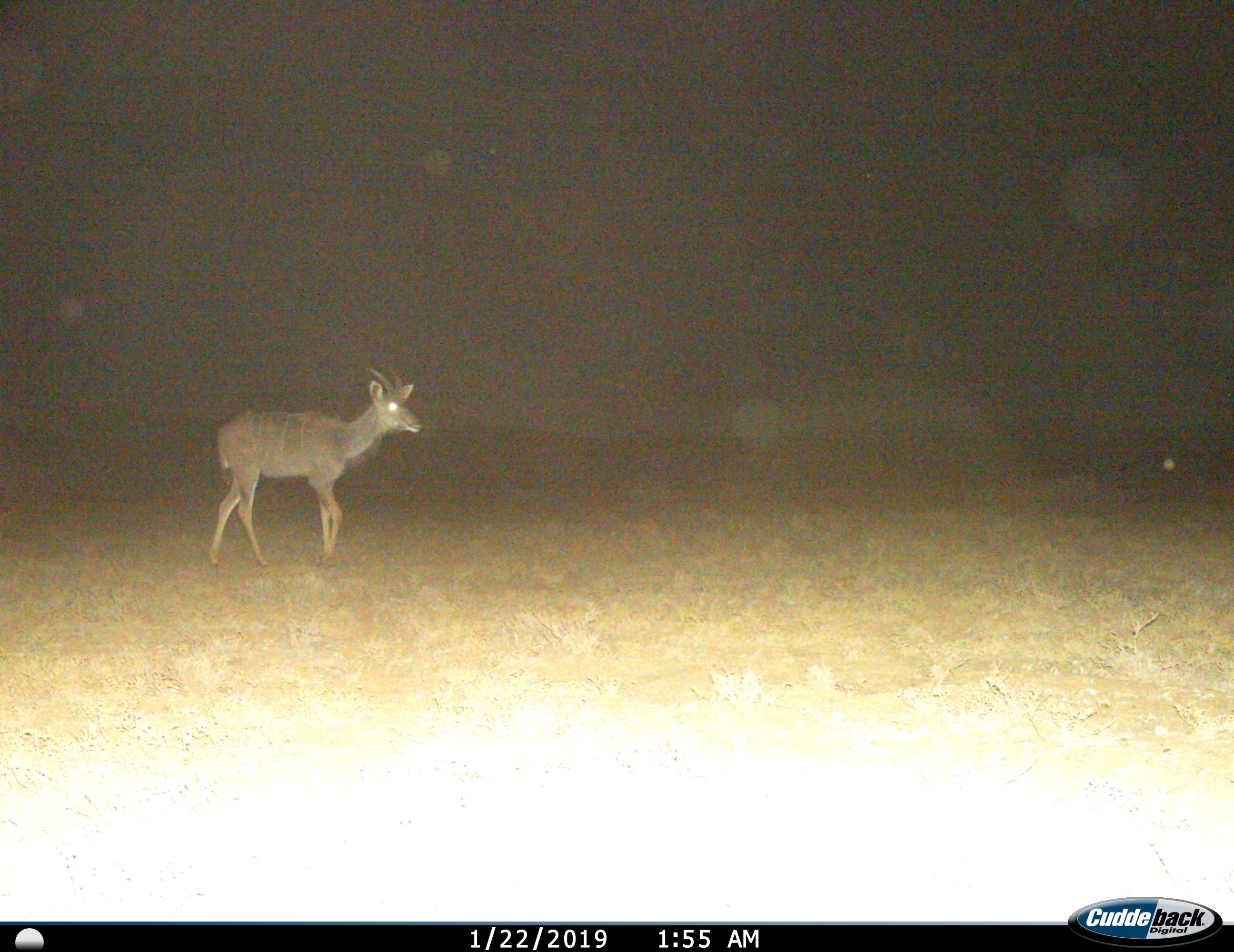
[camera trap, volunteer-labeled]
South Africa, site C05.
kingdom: Animalia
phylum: Chordata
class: Mammalia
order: Artiodactyla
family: Bovidae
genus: Tragelaphus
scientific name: Tragelaphus strepsiceros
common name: greater kudu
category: kudu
Kudu (greater kudu) (Tragelaphus strepsiceros), count 1. Behavior (volunteer vote fractions): standing 33%, resting 0%, moving 78%, interacting 0%. Young present (vote fraction): 0%. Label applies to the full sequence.